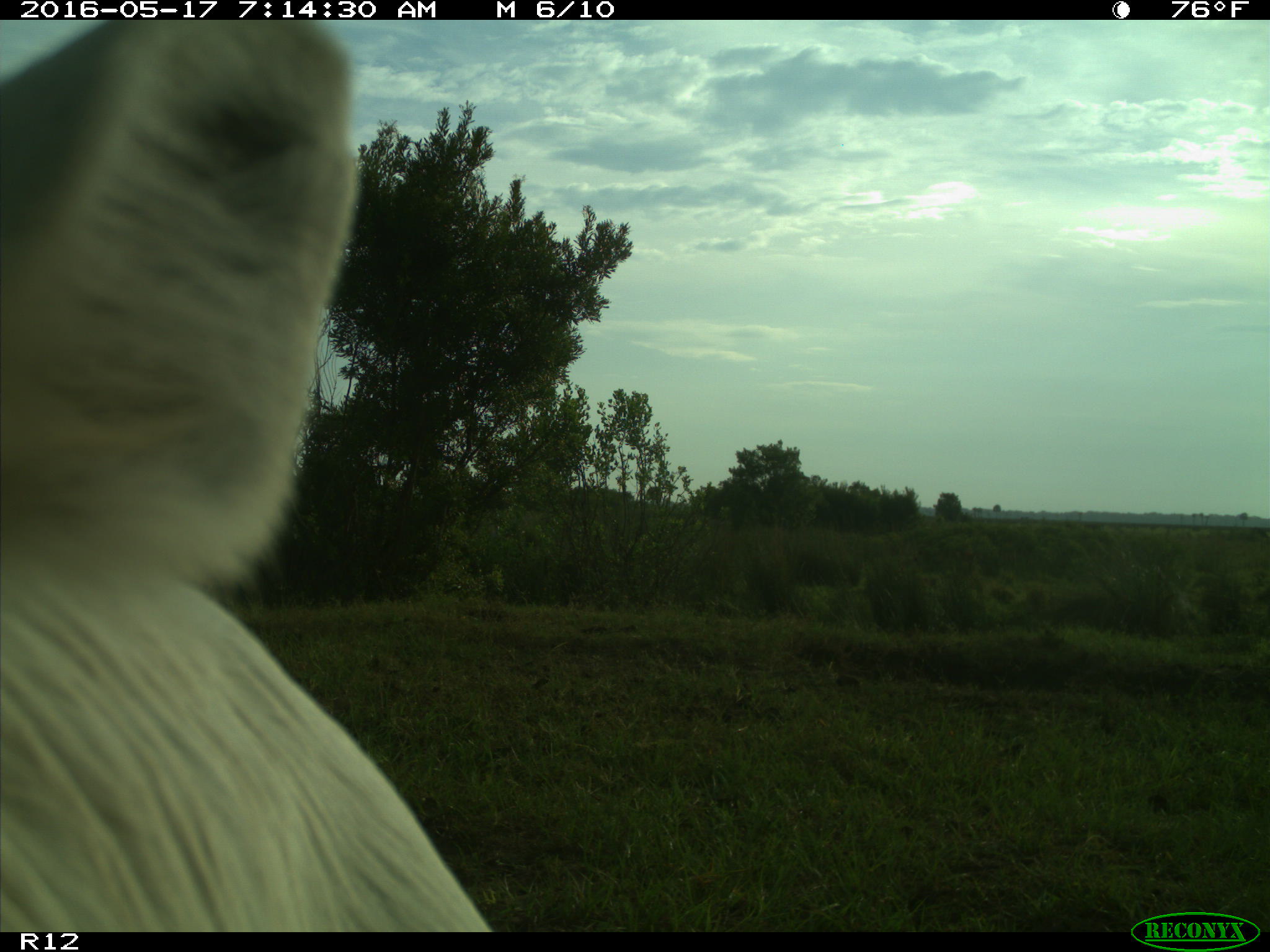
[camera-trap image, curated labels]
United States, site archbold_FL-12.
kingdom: Animalia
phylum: Chordata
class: Mammalia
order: Artiodactyla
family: Bovidae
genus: Bos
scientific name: Bos taurus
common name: domestic cow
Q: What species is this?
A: Bos taurus (domestic cow).